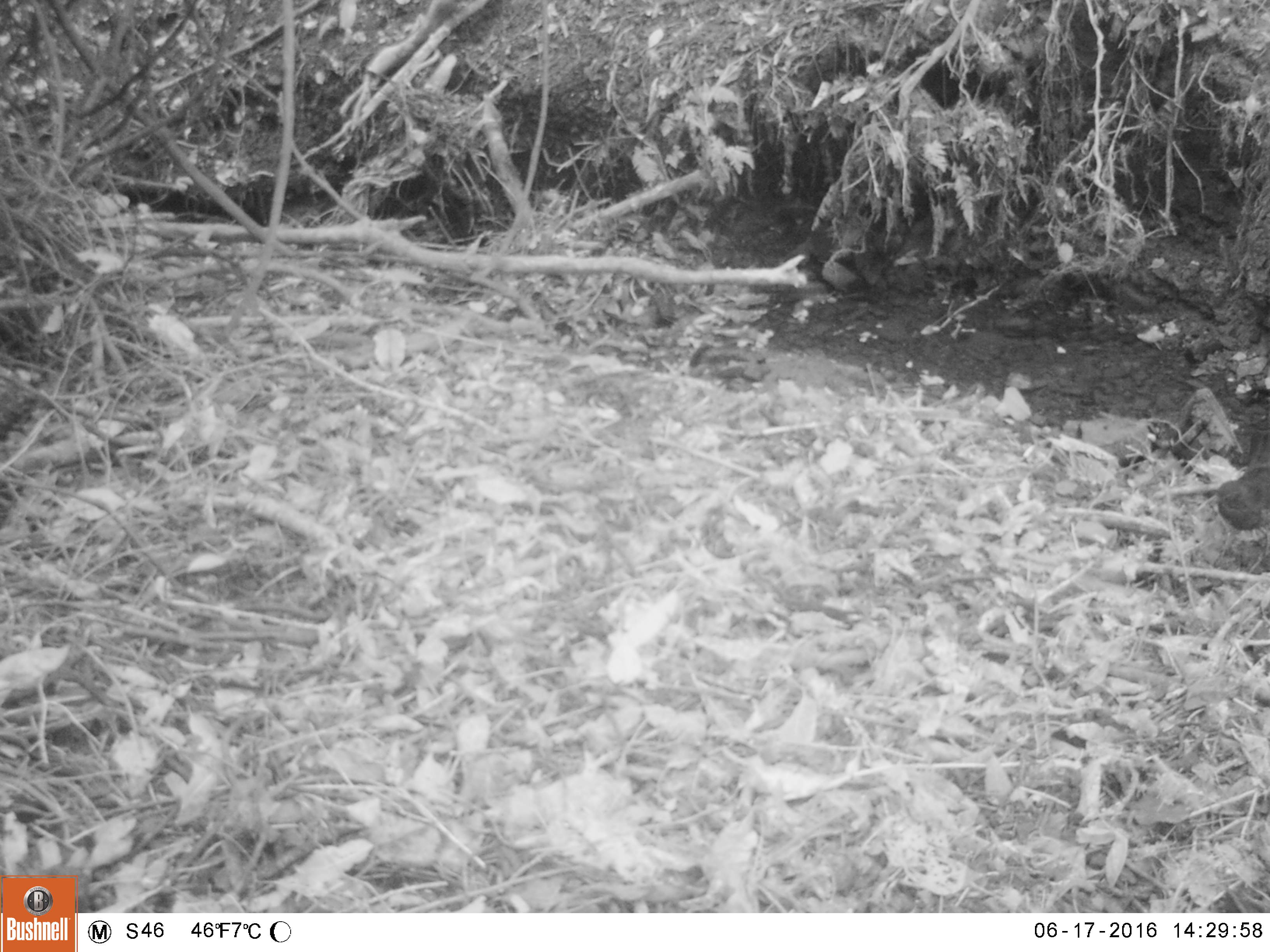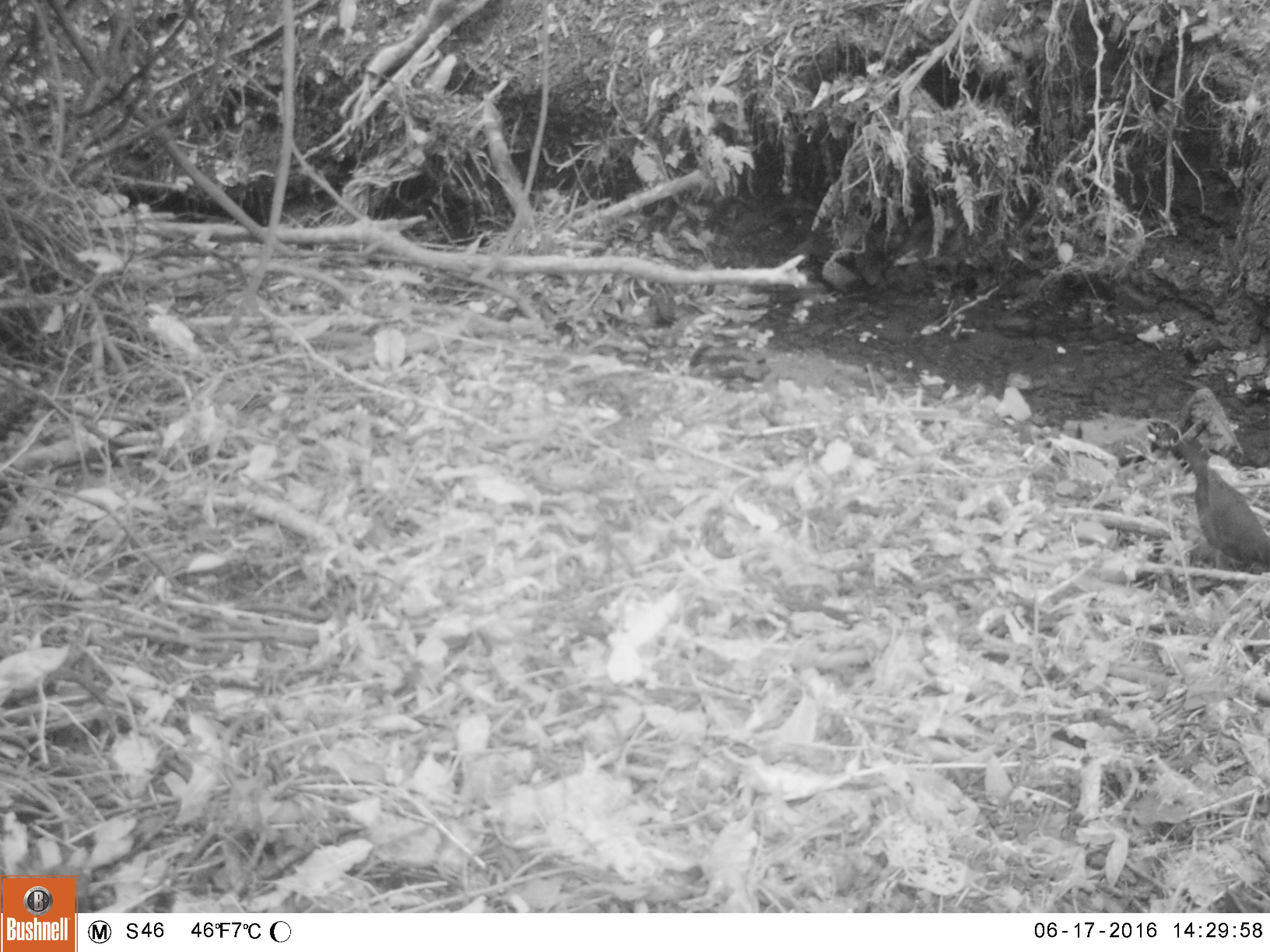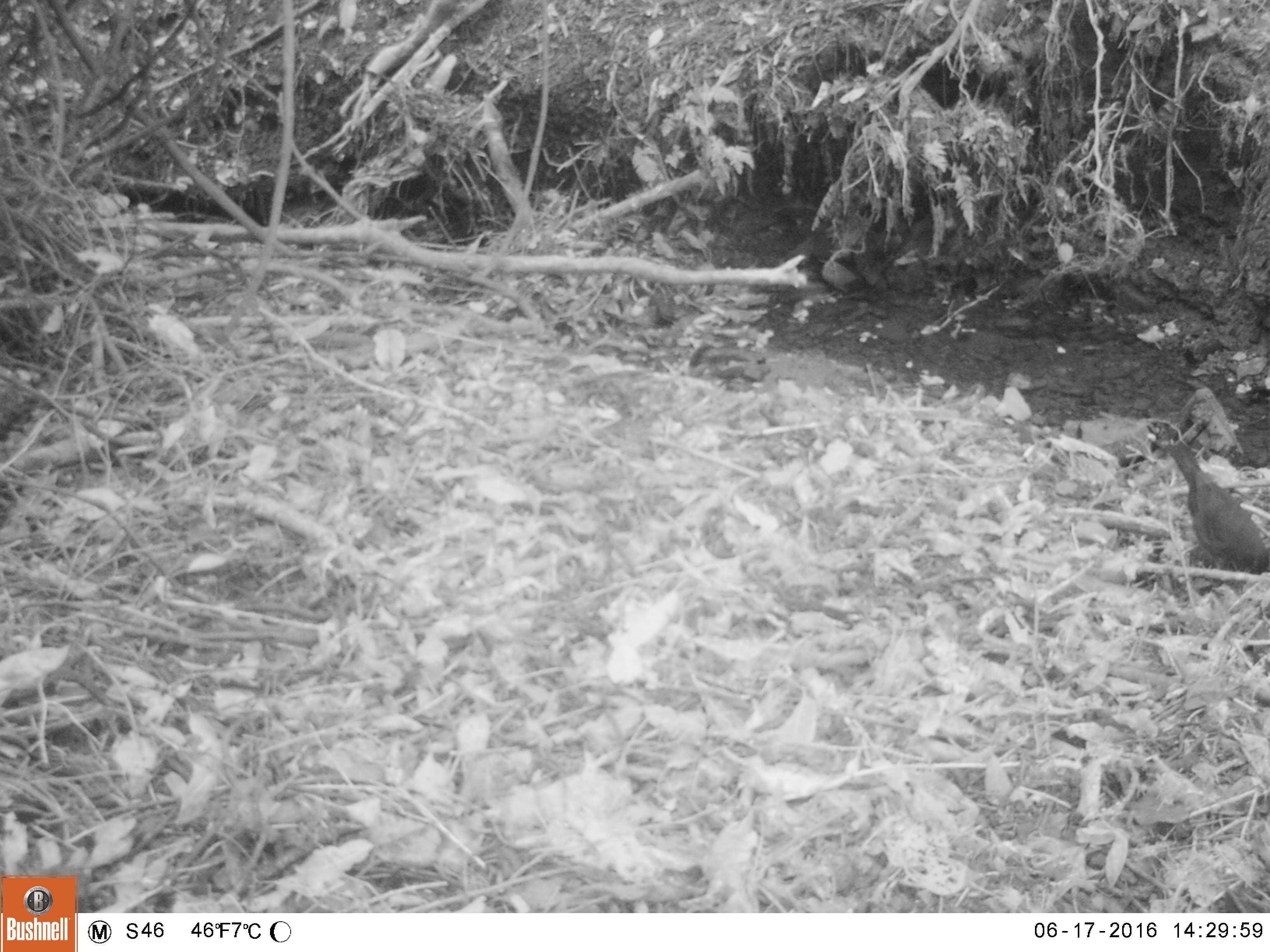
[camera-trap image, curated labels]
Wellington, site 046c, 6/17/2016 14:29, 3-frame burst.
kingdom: Animalia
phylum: Chordata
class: Aves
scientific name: Aves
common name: bird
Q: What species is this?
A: Bird (Aves).